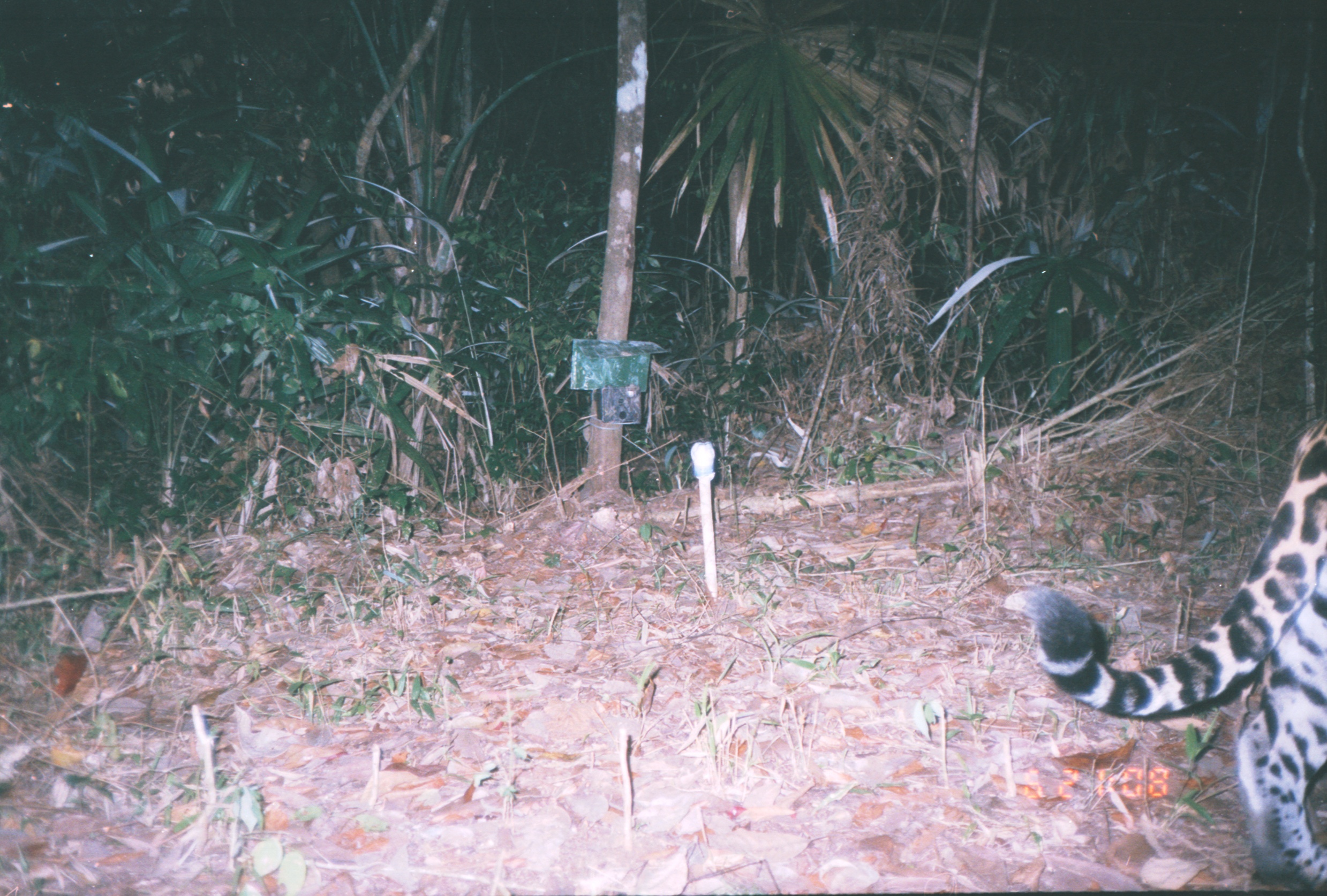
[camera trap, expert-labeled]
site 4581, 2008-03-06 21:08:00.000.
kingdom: Animalia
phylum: Chordata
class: Mammalia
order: Carnivora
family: Felidae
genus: Panthera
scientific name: Panthera onca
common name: jaguar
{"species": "Panthera onca (jaguar)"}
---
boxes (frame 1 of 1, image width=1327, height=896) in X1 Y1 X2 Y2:
panthera onca: 1023 408 1327 887